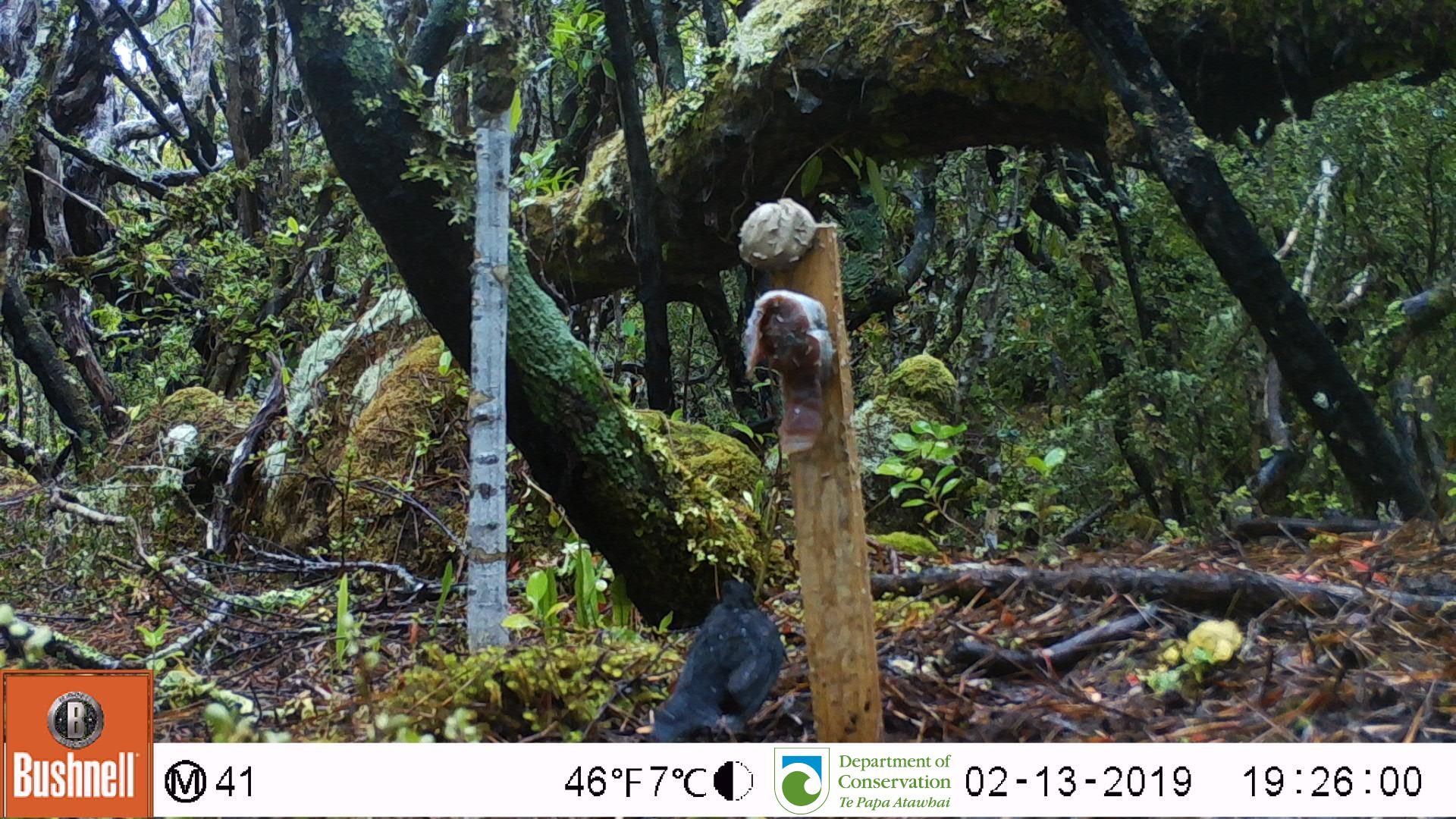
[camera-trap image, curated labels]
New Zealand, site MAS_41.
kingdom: Animalia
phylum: Chordata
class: Aves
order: Passeriformes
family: Turdidae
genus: Turdus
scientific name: Turdus merula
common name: eurasian blackbird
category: blackbird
Blackbird (eurasian blackbird) (Turdus merula).